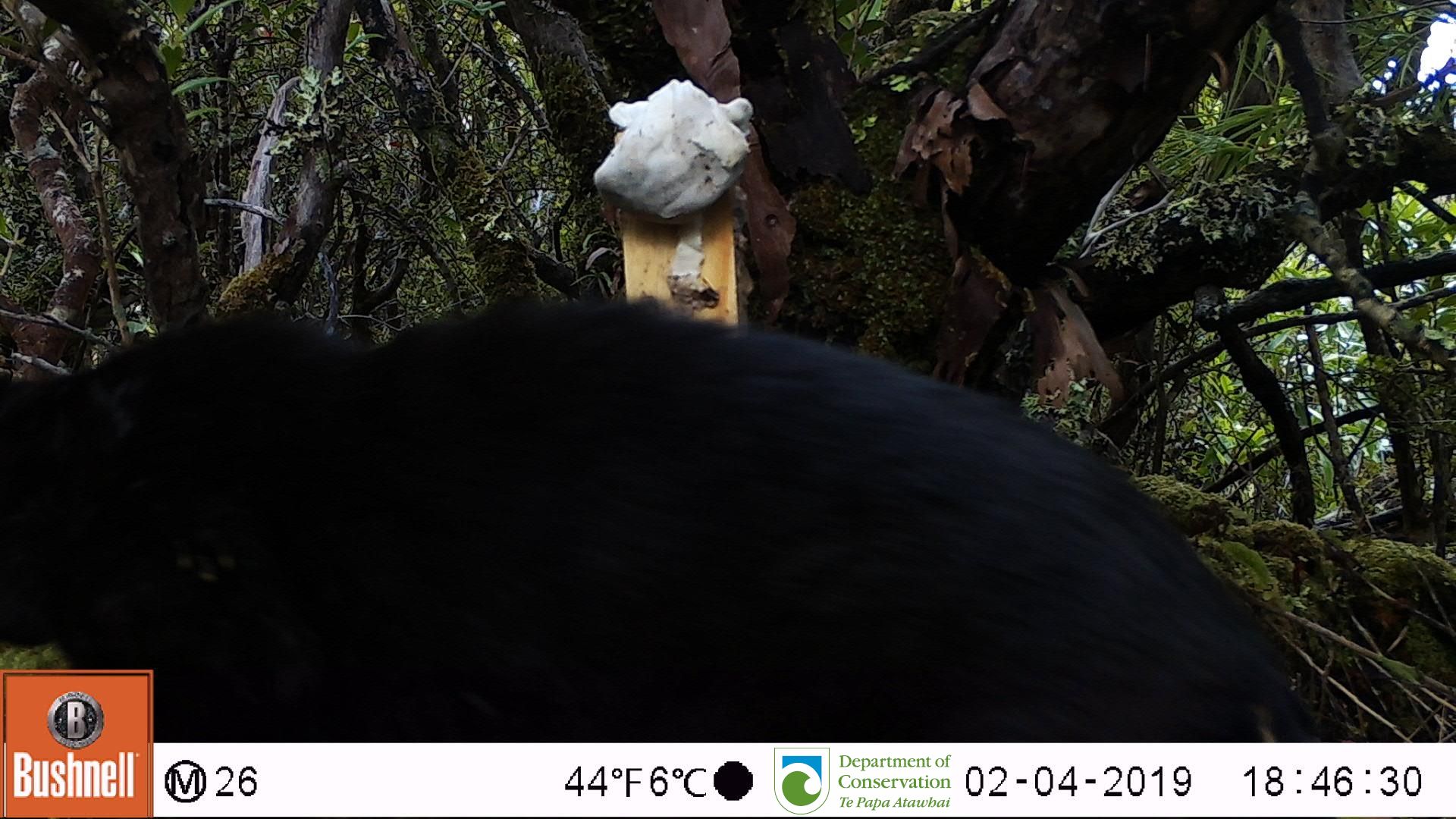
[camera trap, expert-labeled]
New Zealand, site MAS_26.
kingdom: Animalia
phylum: Chordata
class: Mammalia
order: Carnivora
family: Felidae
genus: Felis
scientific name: Felis catus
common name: domestic cat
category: cat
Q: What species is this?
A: Cat (domestic cat) (Felis catus).